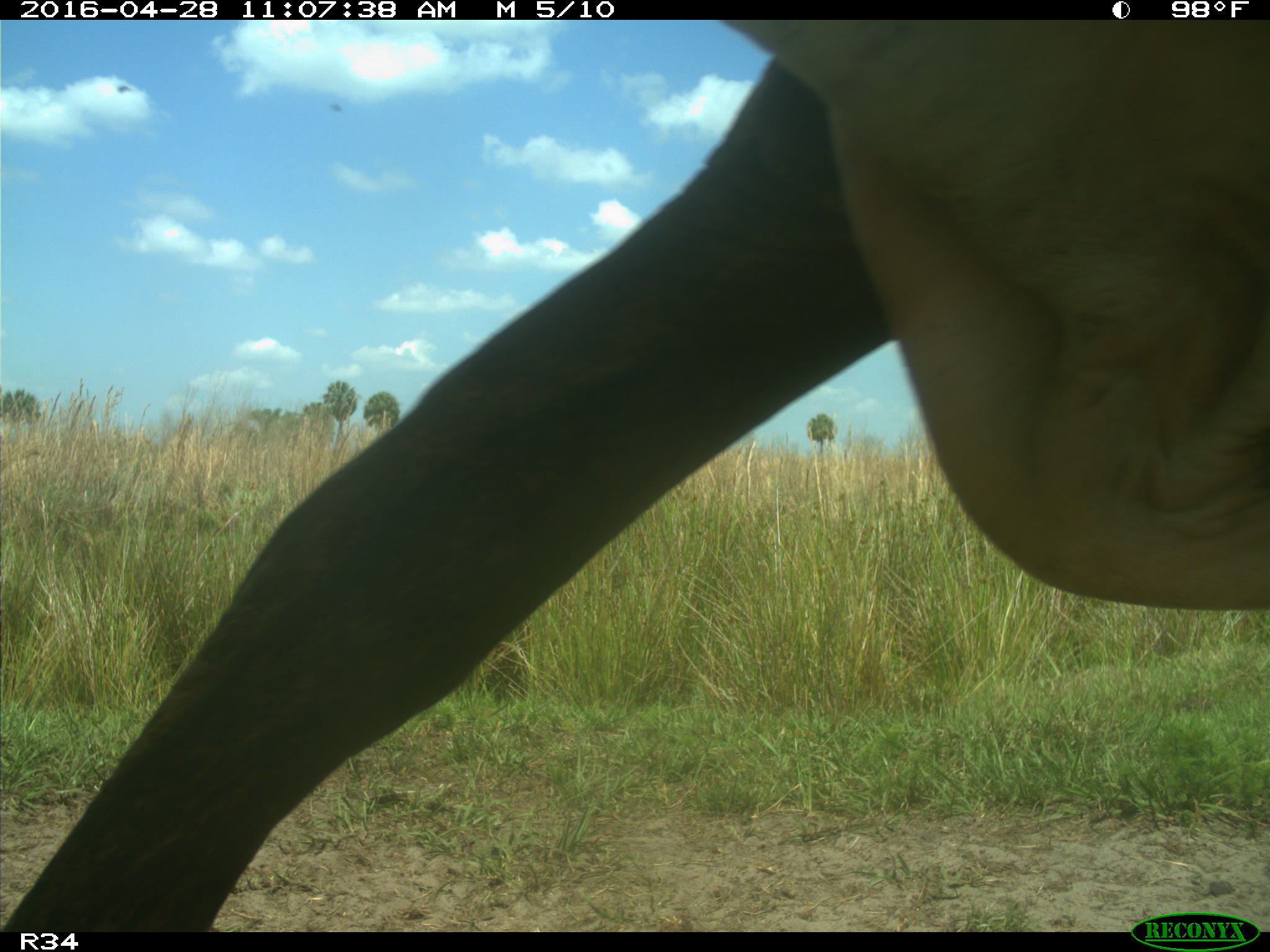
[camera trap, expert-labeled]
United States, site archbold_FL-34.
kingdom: Animalia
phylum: Chordata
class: Mammalia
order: Artiodactyla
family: Bovidae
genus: Bos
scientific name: Bos taurus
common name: domestic cow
Bos taurus (domestic cow).